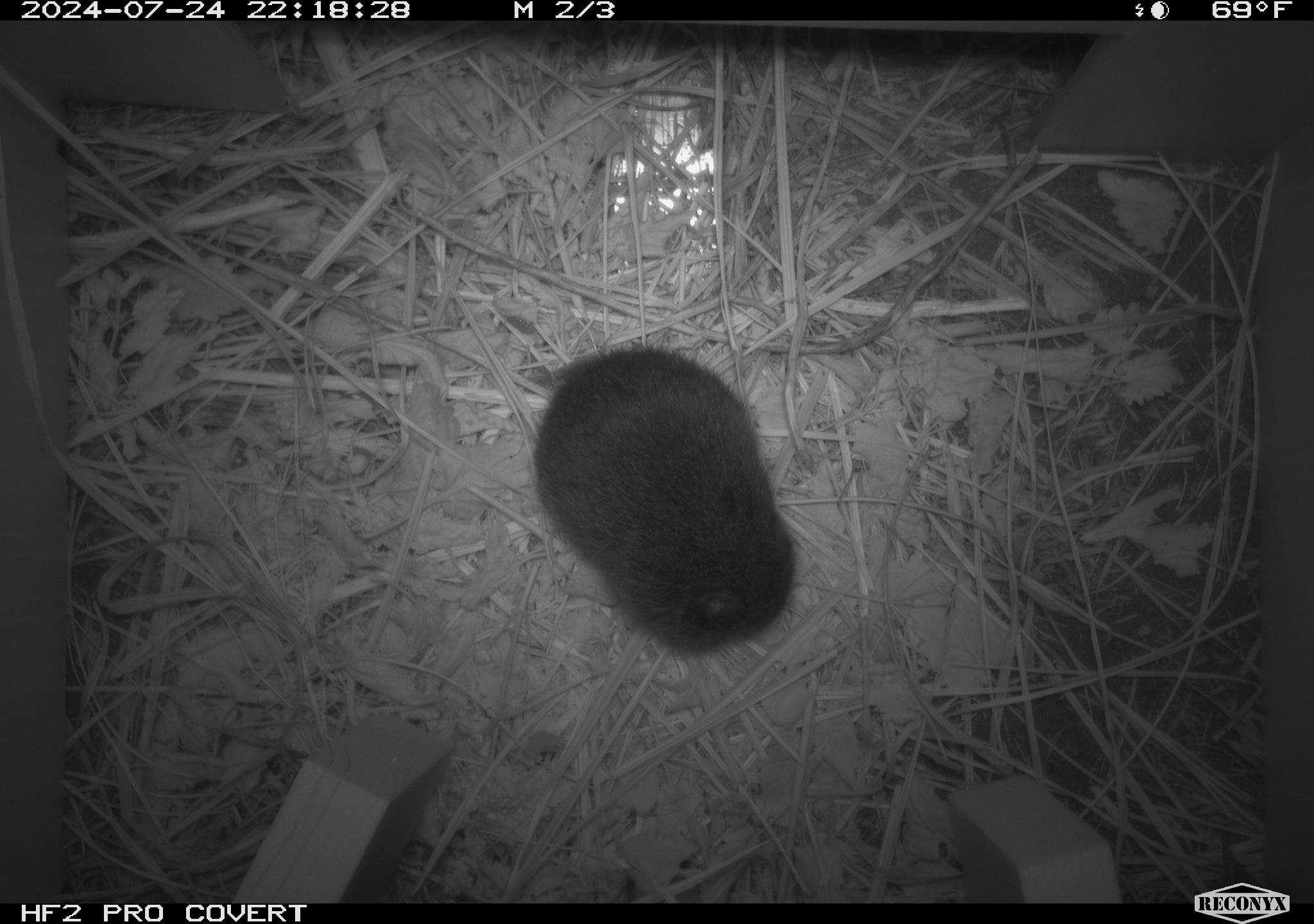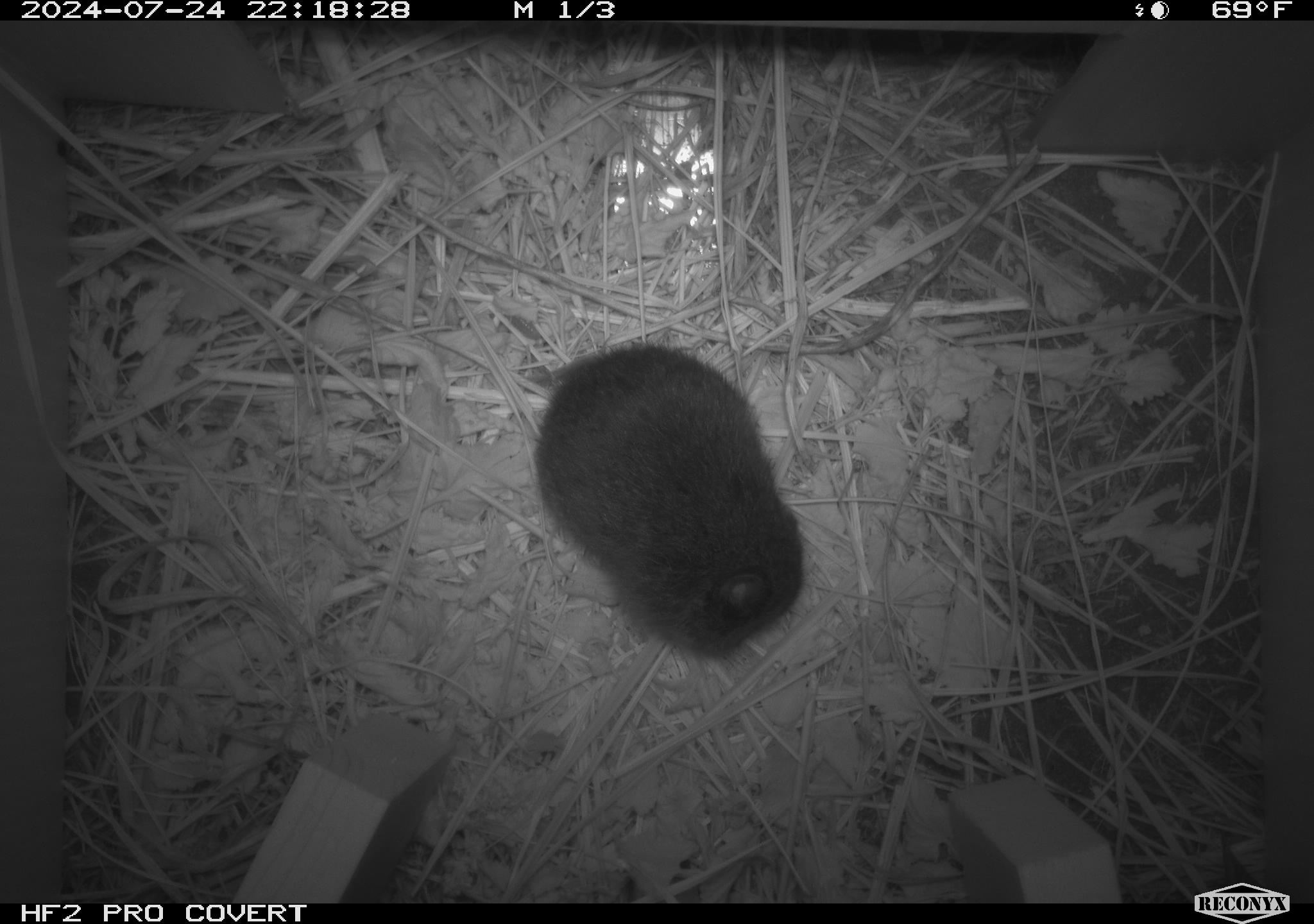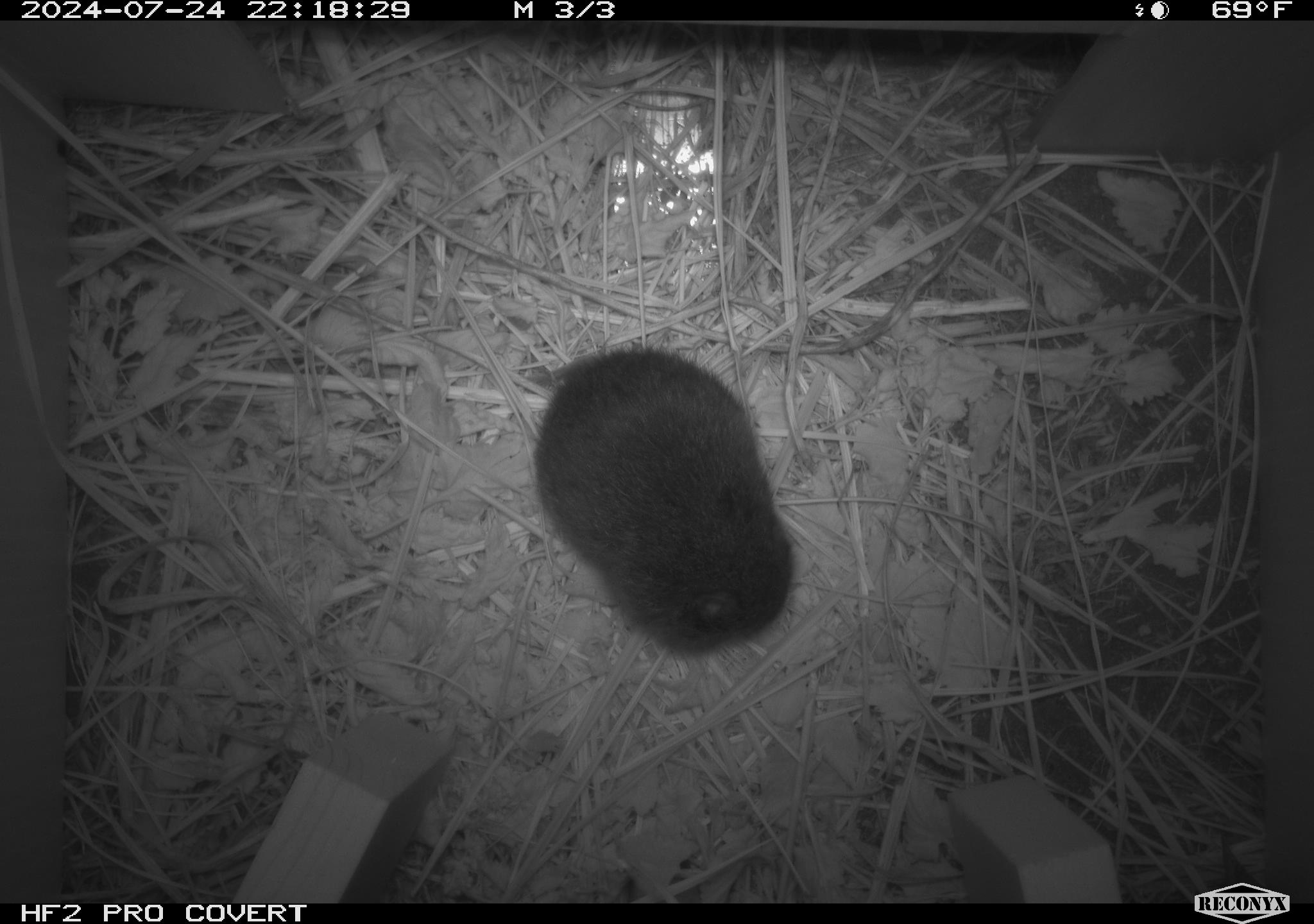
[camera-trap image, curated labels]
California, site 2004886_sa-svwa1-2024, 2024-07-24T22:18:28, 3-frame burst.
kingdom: Animalia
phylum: Chordata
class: Mammalia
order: Rodentia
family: Cricetidae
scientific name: Arvicolinae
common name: voles, lemmings, and muskrats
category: arvicolinae subfamily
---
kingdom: Animalia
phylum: Arthropoda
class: Malacostraca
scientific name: Malacostraca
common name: amphipods, crabs, isopods, krill, lobsters and shrimps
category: malacostracan